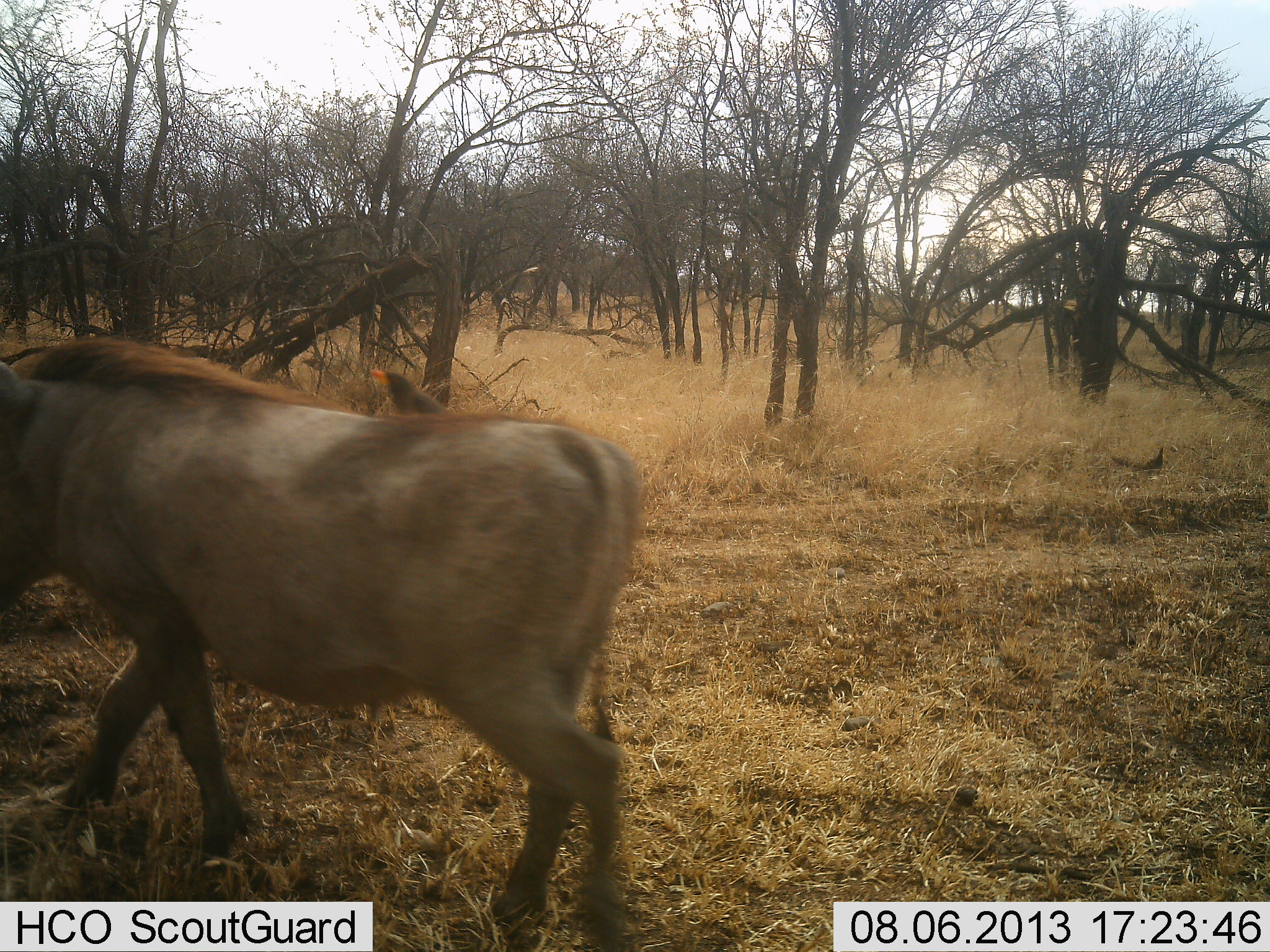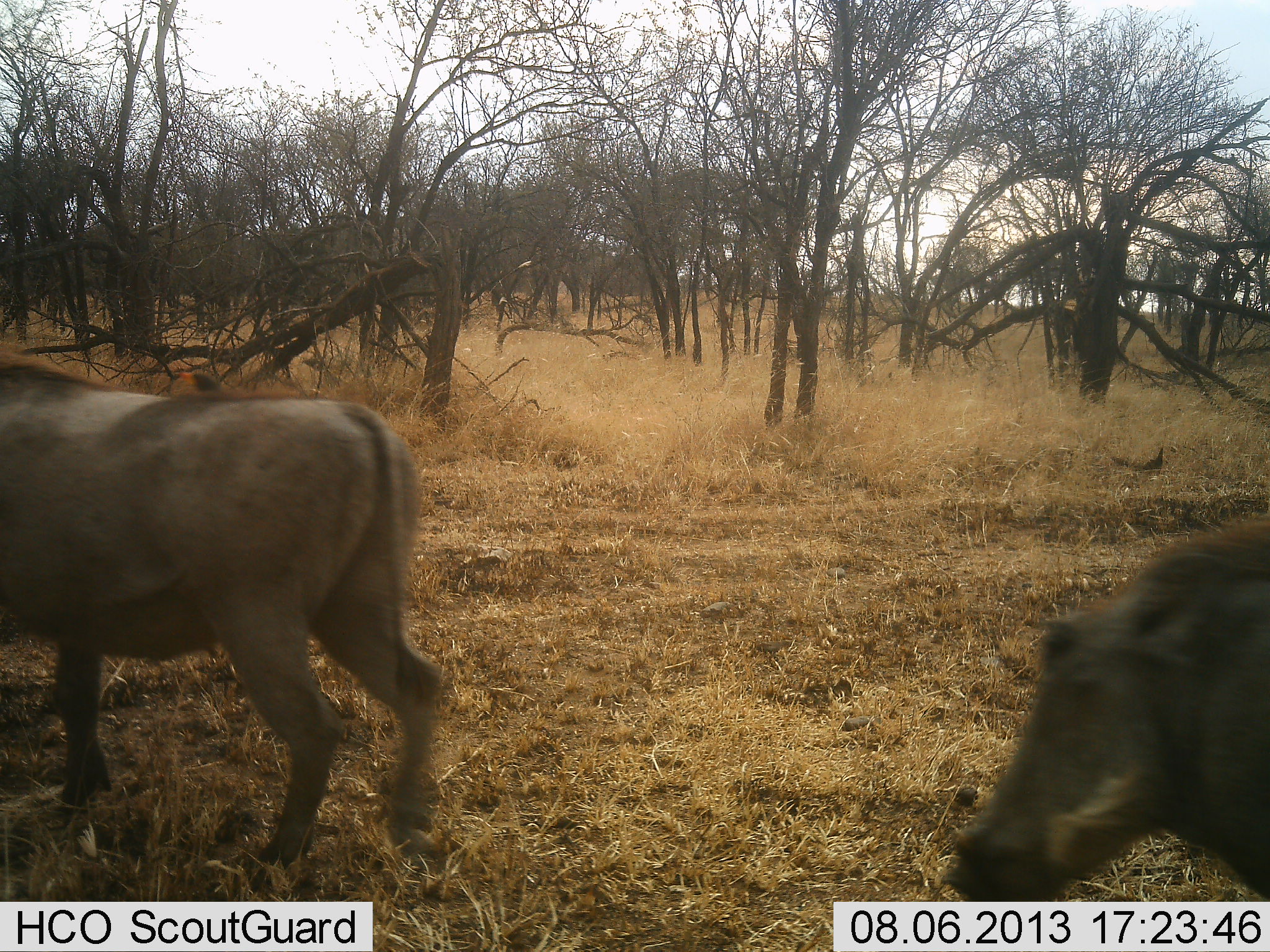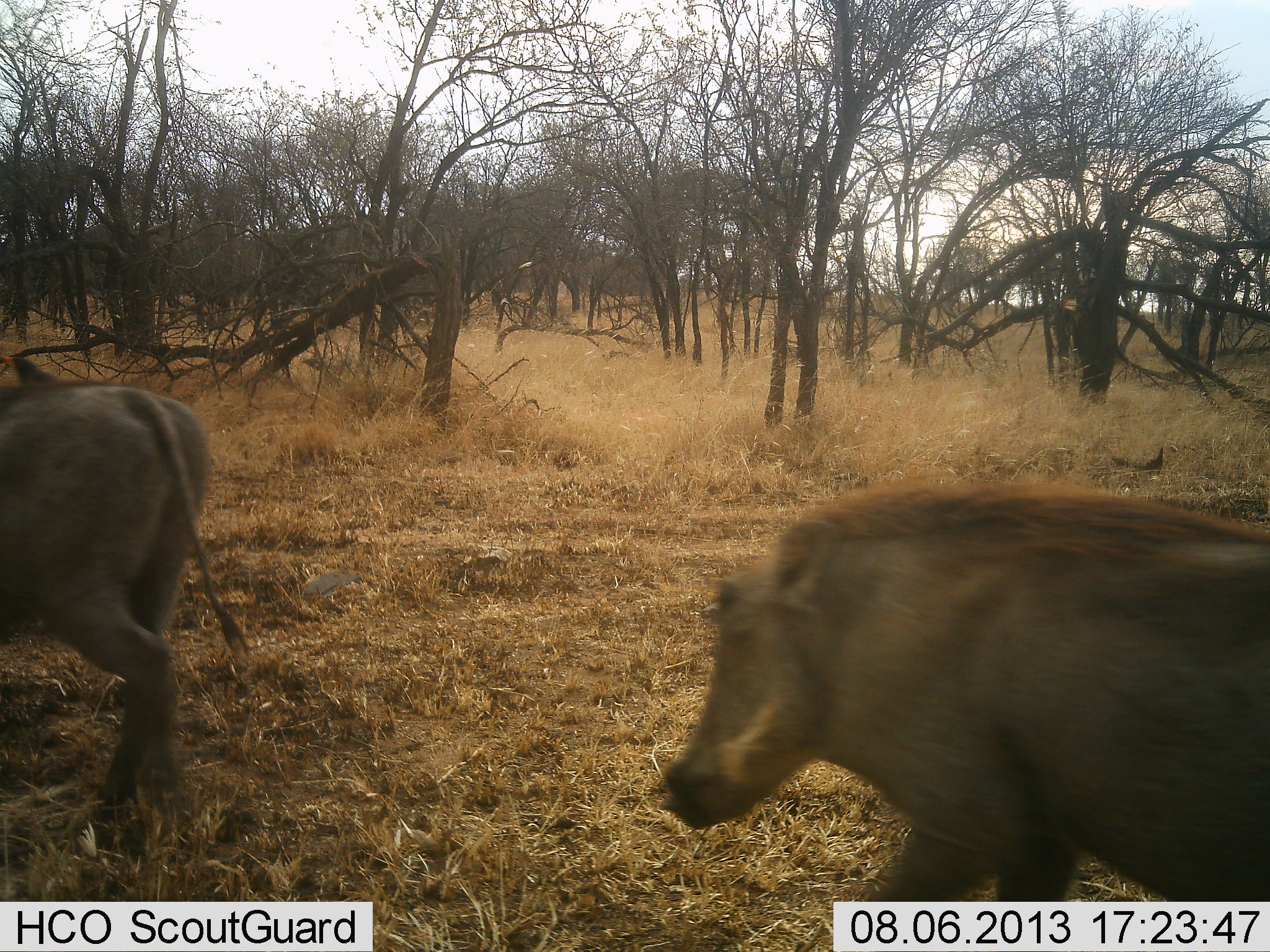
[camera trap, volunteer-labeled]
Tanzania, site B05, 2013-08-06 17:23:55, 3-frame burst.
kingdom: Animalia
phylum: Chordata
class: Mammalia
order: Artiodactyla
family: Suidae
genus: Phacochoerus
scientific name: Phacochoerus africanus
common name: warthog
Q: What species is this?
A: Warthog (Phacochoerus africanus).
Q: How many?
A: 2.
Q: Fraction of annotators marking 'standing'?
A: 6%.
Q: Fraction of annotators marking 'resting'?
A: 0%.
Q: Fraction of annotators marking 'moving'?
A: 100%.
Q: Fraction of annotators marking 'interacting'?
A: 6%.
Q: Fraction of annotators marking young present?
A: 0%.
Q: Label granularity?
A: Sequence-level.